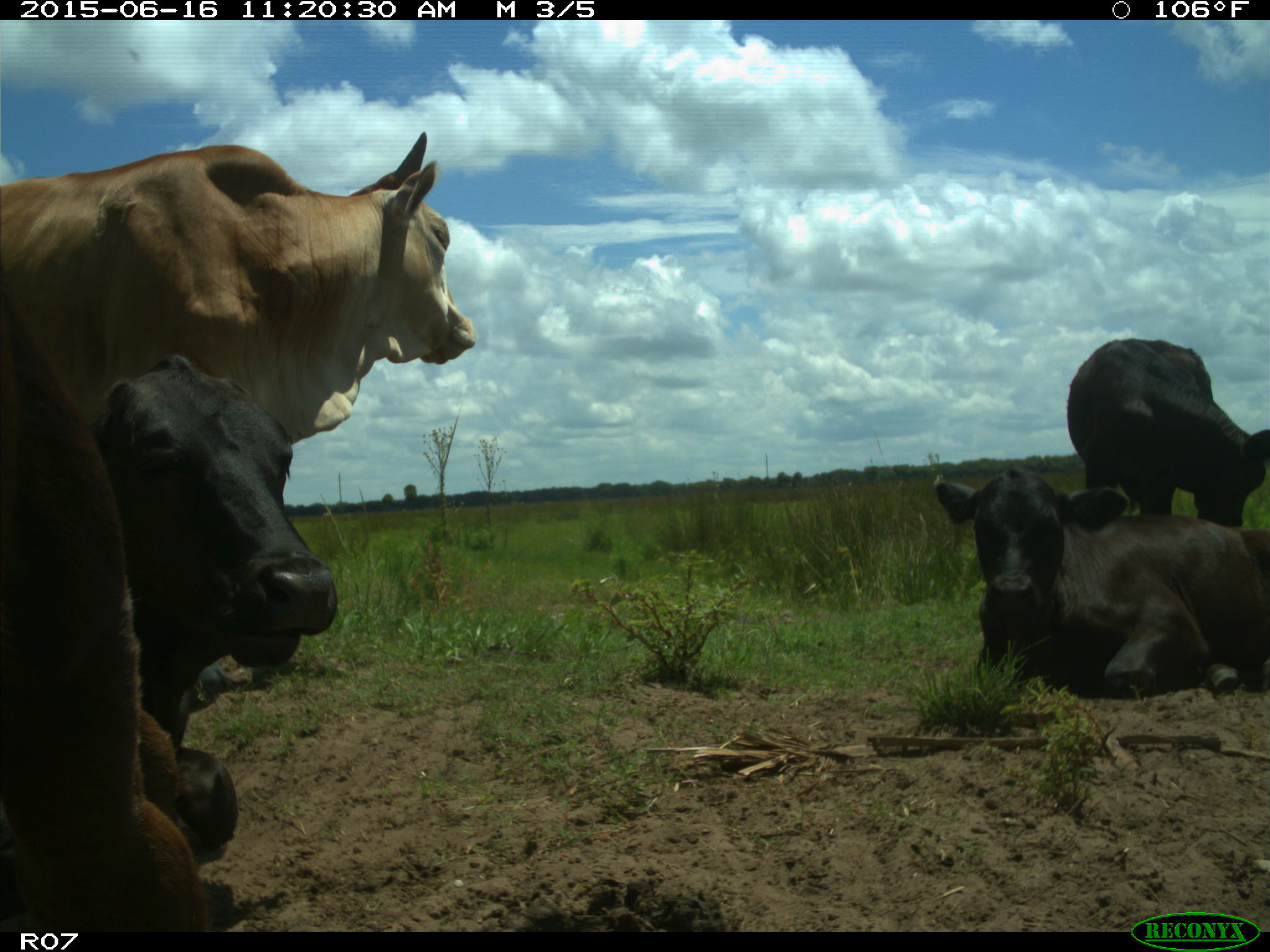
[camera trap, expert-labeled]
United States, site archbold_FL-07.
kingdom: Animalia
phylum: Chordata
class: Mammalia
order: Artiodactyla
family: Bovidae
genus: Bos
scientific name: Bos taurus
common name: domestic cow